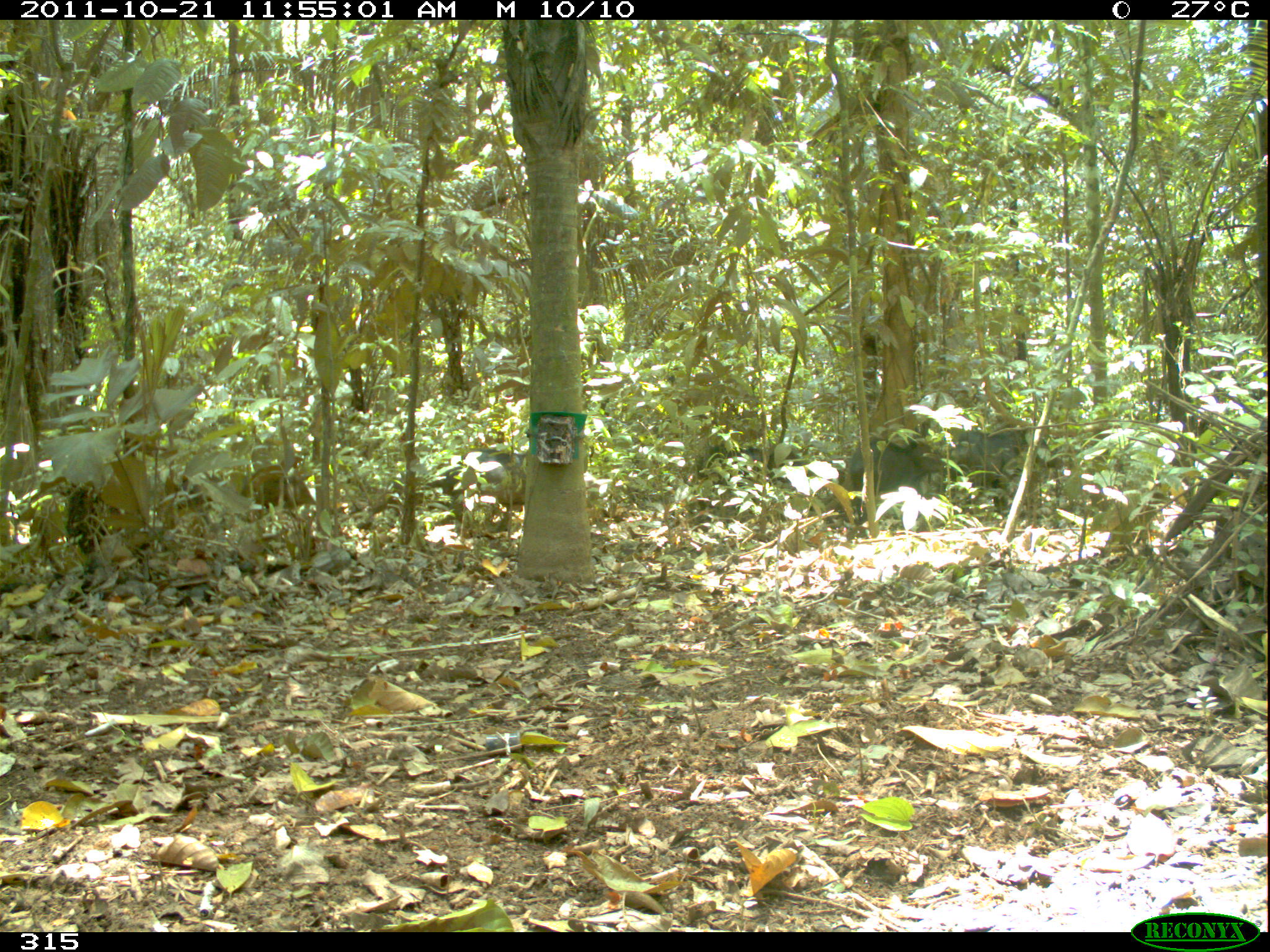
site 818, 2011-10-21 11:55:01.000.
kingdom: Animalia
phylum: Chordata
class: Mammalia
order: Artiodactyla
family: Tayassuidae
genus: Tayassu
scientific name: Tayassu pecari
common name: white-lipped peccary